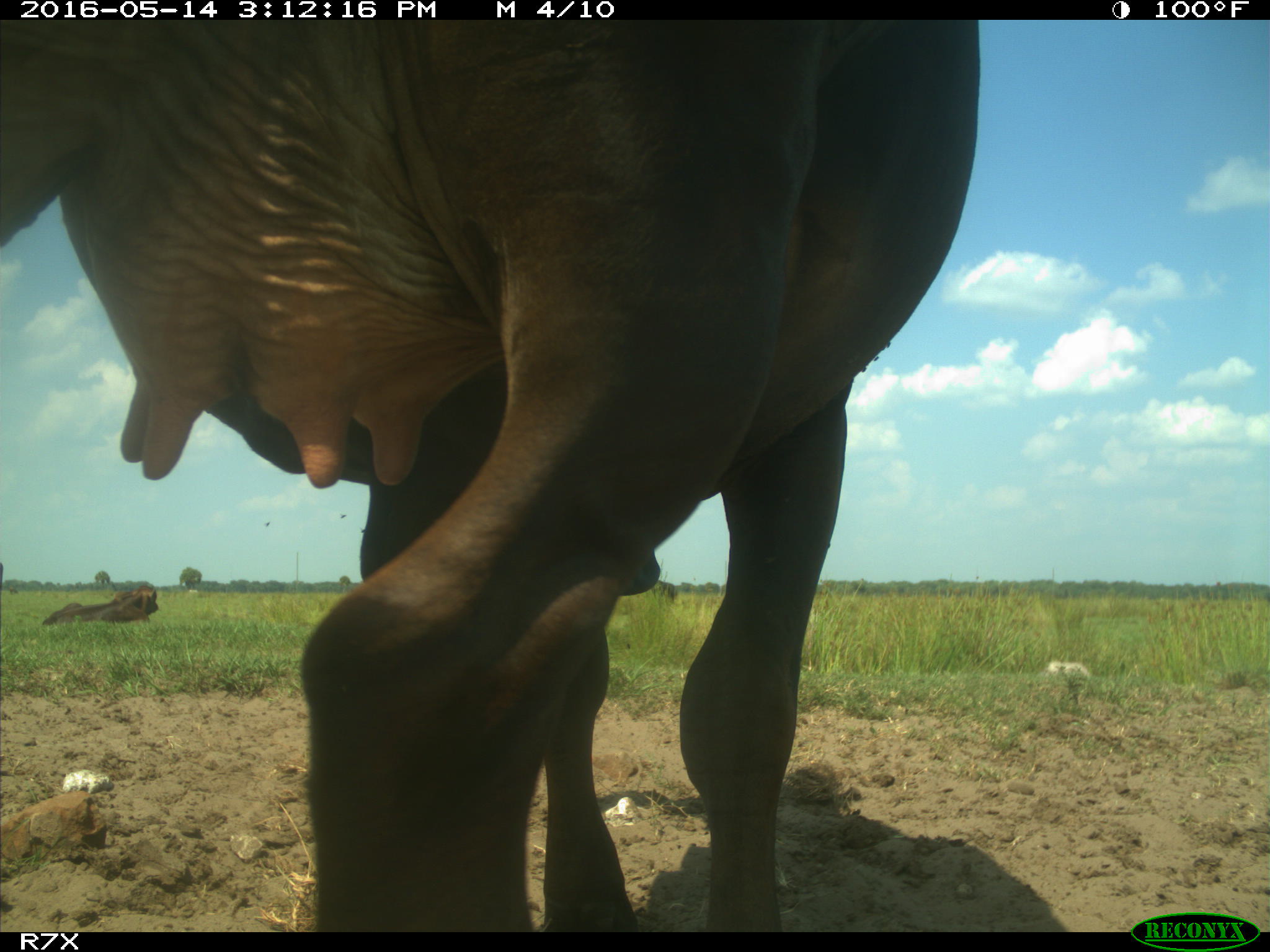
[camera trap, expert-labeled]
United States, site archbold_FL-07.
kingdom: Animalia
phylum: Chordata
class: Mammalia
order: Artiodactyla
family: Bovidae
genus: Bos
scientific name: Bos taurus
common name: domestic cow